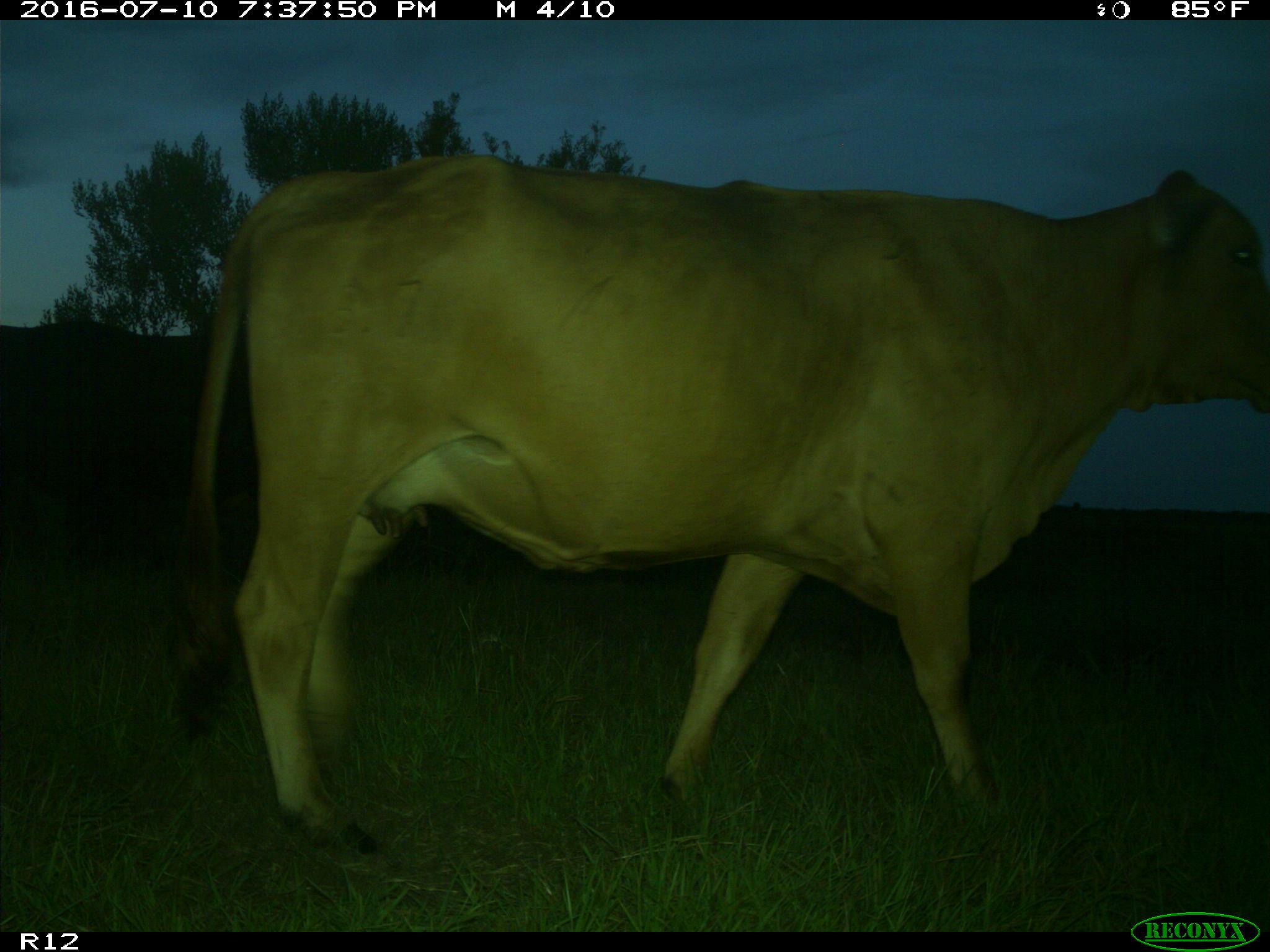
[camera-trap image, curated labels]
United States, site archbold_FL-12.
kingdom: Animalia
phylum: Chordata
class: Mammalia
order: Artiodactyla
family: Bovidae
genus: Bos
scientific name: Bos taurus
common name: domestic cow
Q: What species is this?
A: Bos taurus (domestic cow).